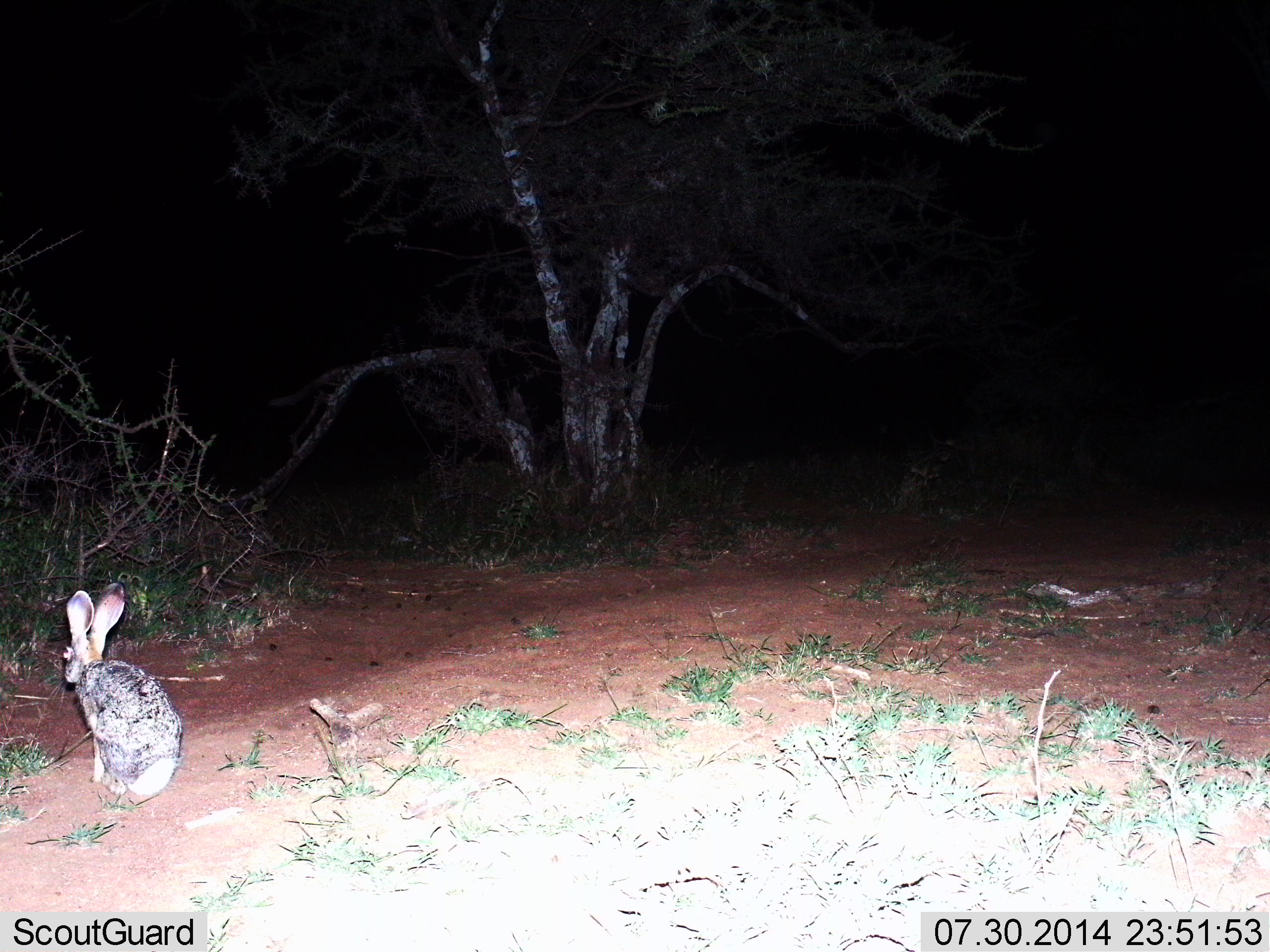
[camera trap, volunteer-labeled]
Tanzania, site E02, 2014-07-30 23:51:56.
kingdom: Animalia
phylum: Chordata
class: Mammalia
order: Lagomorpha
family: Leporidae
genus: Lepus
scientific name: Lepus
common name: hare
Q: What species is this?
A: Hare (Lepus).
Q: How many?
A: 1.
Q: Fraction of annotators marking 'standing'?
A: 30%.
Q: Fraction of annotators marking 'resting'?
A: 70%.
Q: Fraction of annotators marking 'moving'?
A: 0%.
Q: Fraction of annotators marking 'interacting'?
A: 0%.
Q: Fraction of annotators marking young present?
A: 0%.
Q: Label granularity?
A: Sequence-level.